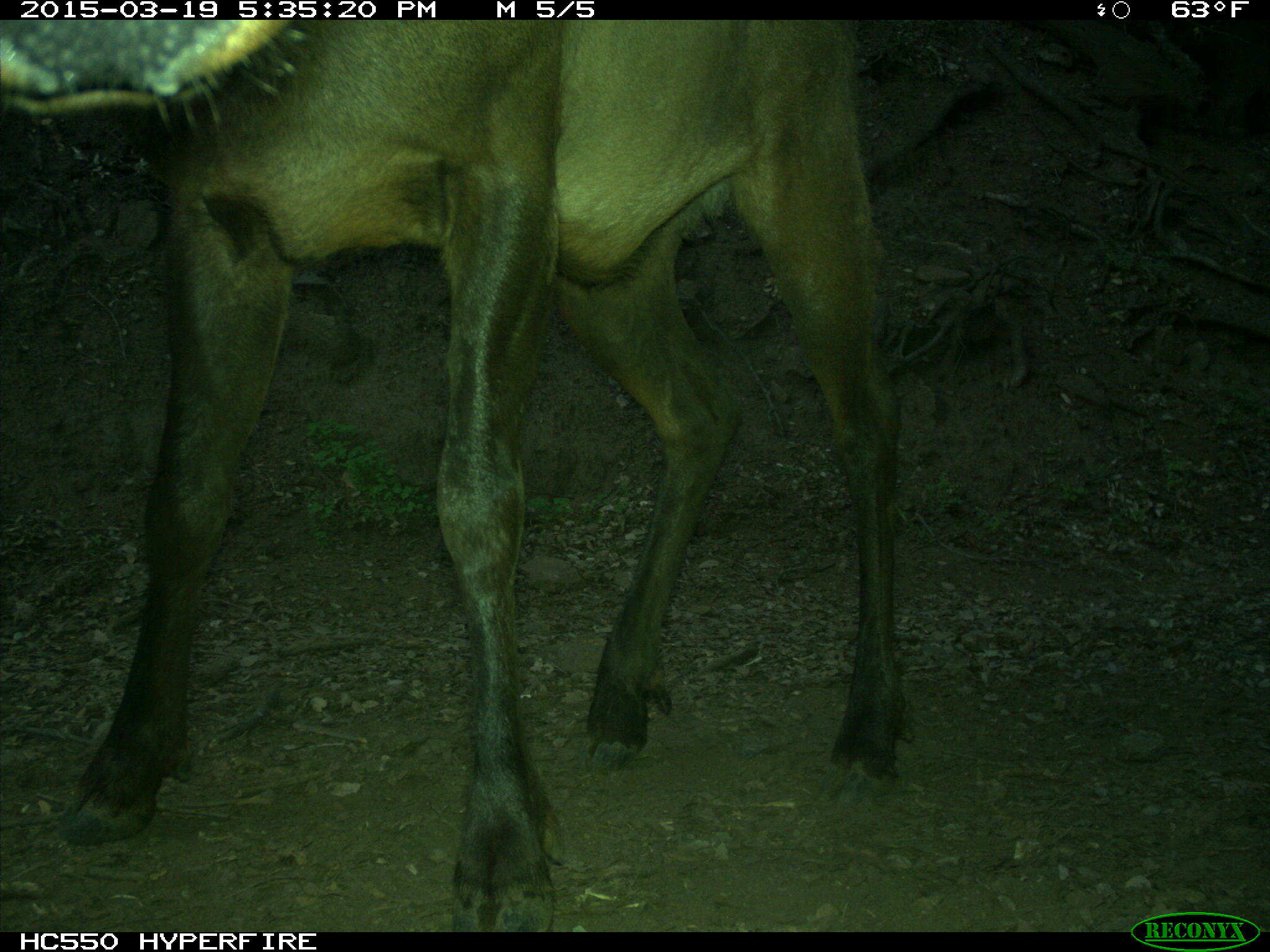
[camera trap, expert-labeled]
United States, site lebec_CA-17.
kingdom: Animalia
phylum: Chordata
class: Mammalia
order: Artiodactyla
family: Cervidae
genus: Cervus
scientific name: Cervus canadensis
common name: elk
Cervus canadensis (elk).